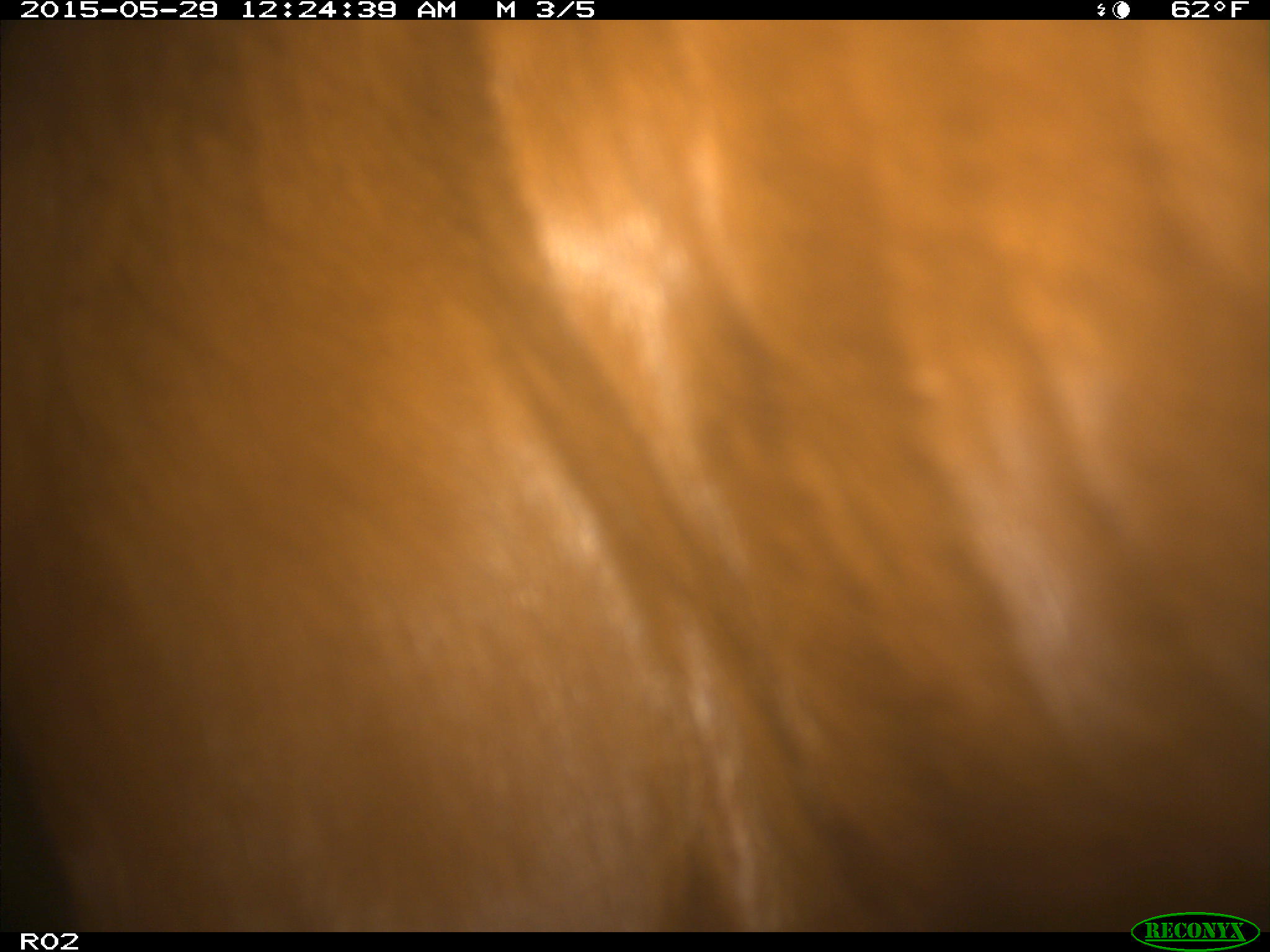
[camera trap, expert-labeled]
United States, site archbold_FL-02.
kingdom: Animalia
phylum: Chordata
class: Mammalia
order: Artiodactyla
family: Bovidae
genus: Bos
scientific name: Bos taurus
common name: domestic cow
Bos taurus (domestic cow).